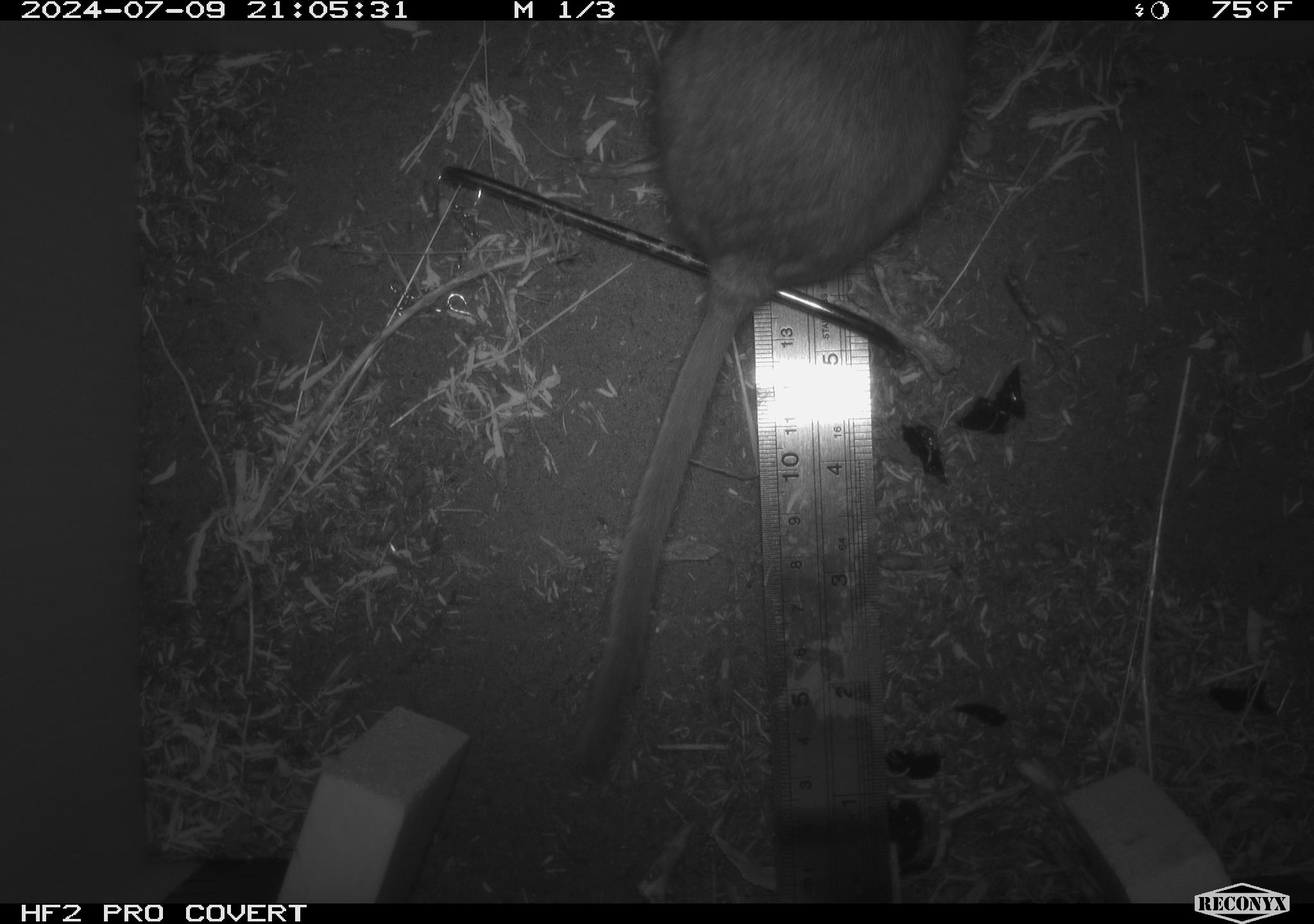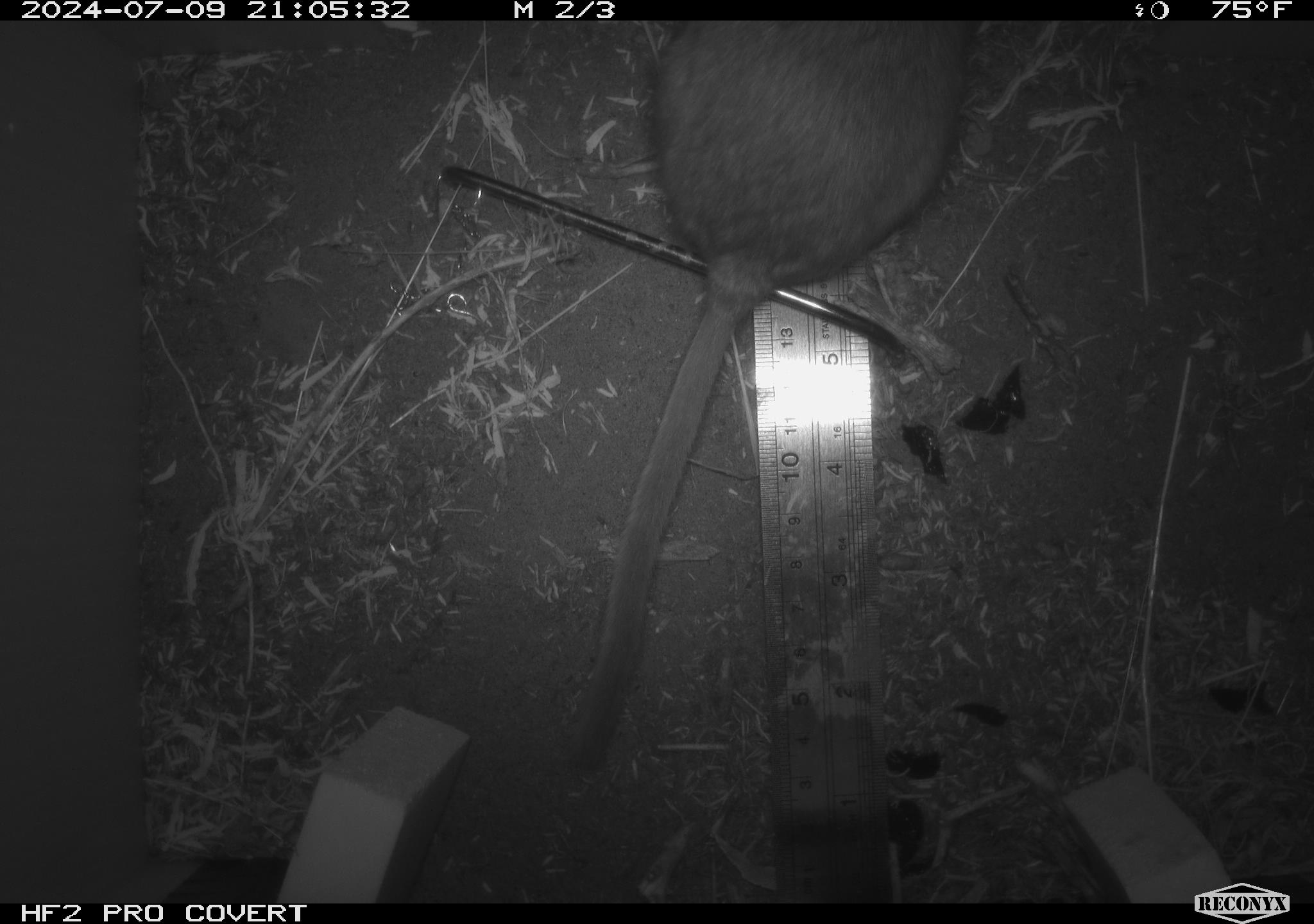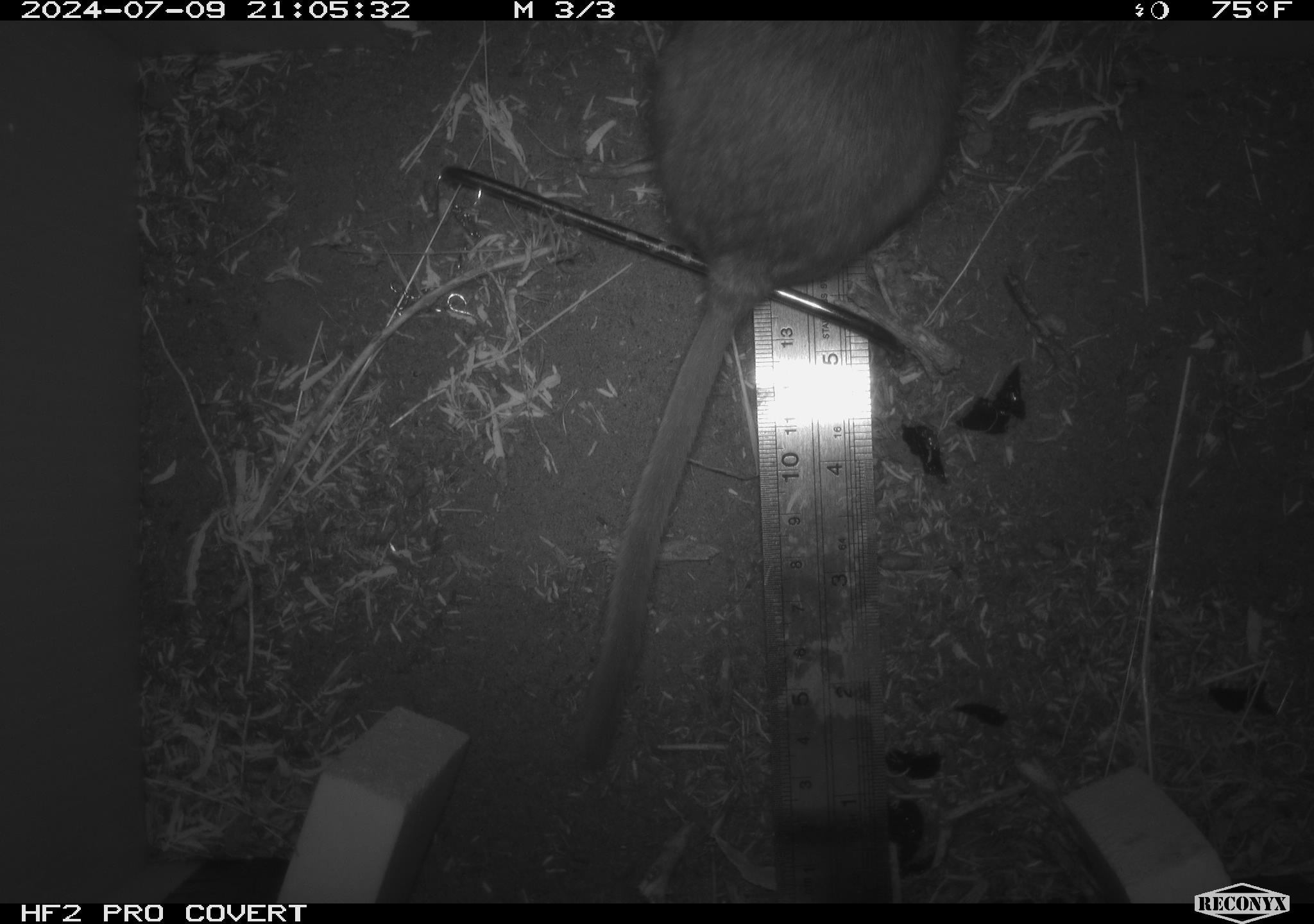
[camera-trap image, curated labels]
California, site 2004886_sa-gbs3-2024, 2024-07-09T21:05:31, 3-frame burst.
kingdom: Animalia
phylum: Chordata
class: Mammalia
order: Rodentia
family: Cricetidae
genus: Neotoma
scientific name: Neotoma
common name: pack rat or woodrat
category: neotoma species